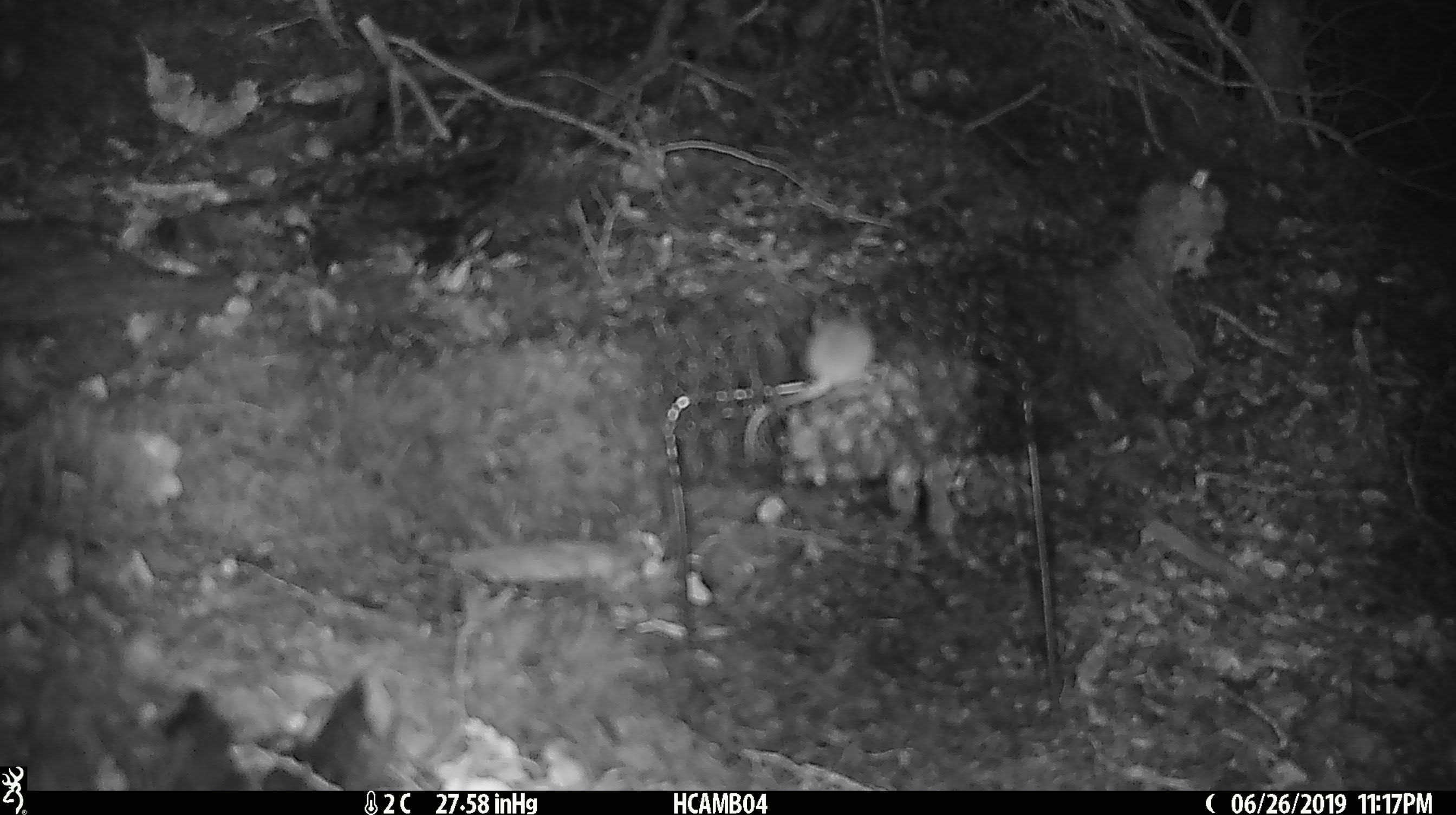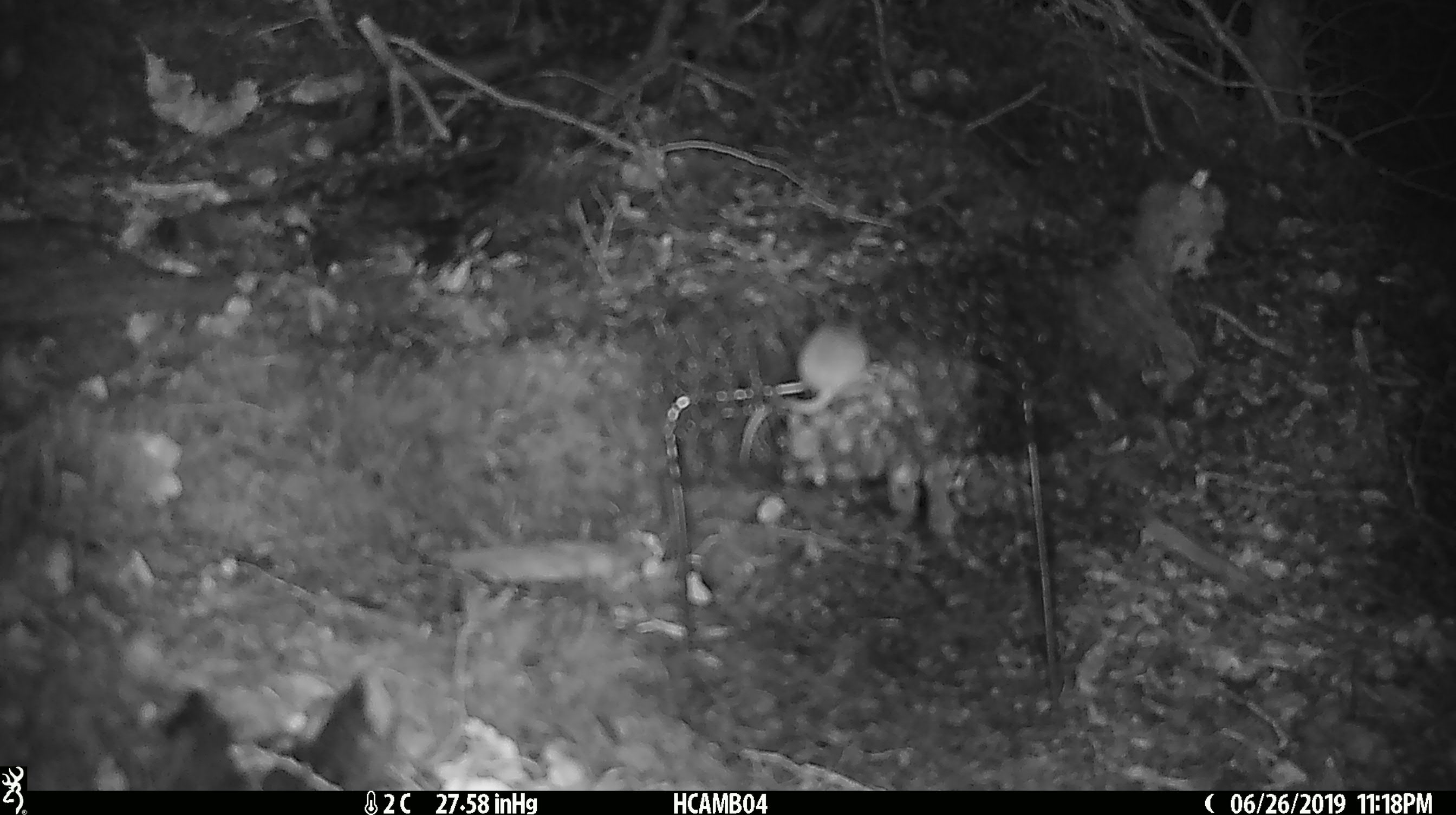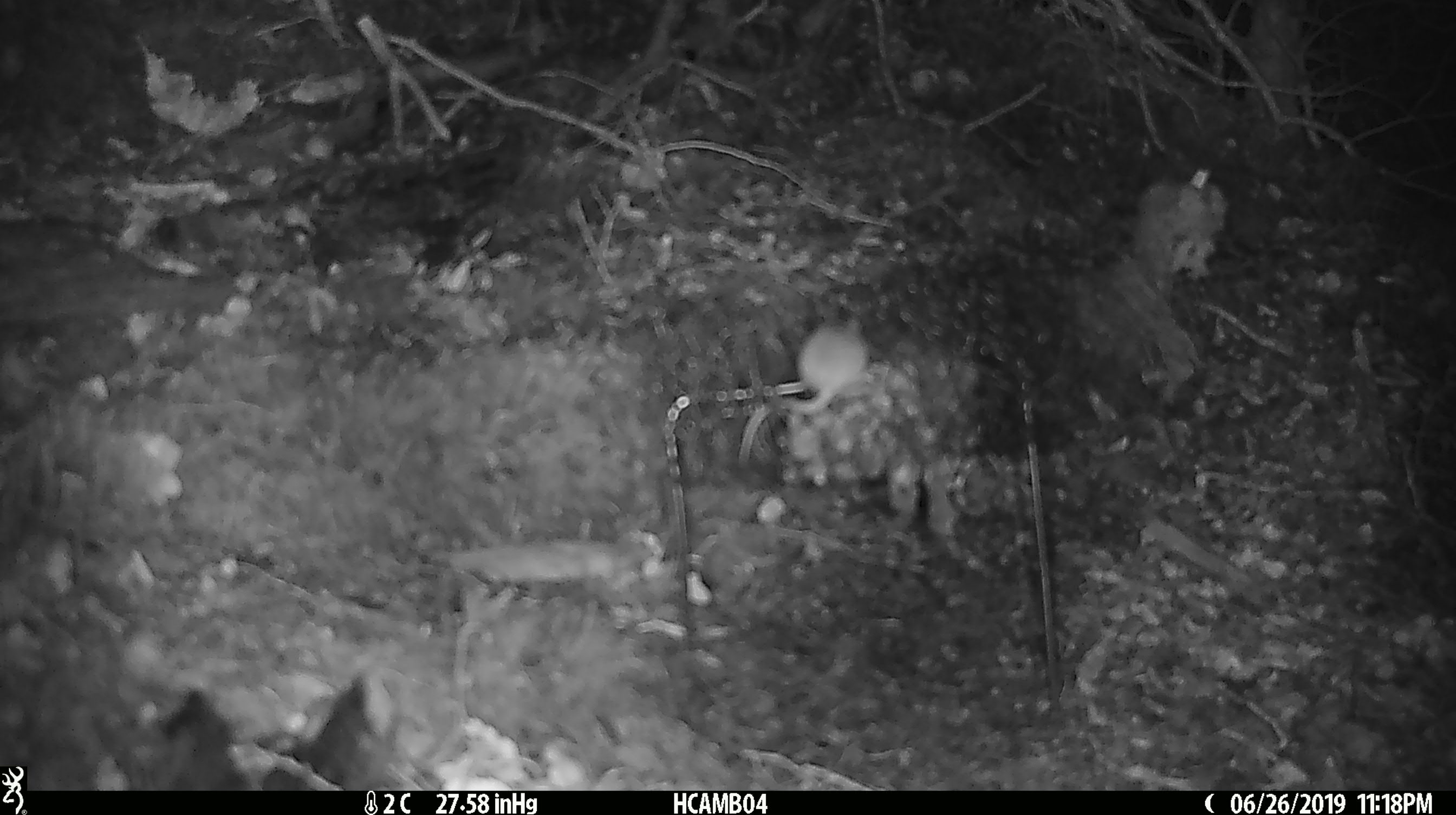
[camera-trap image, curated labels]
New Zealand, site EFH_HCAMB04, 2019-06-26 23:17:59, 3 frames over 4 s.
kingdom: Animalia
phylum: Chordata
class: Mammalia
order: Rodentia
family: Muridae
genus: Mus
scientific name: Mus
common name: mouse